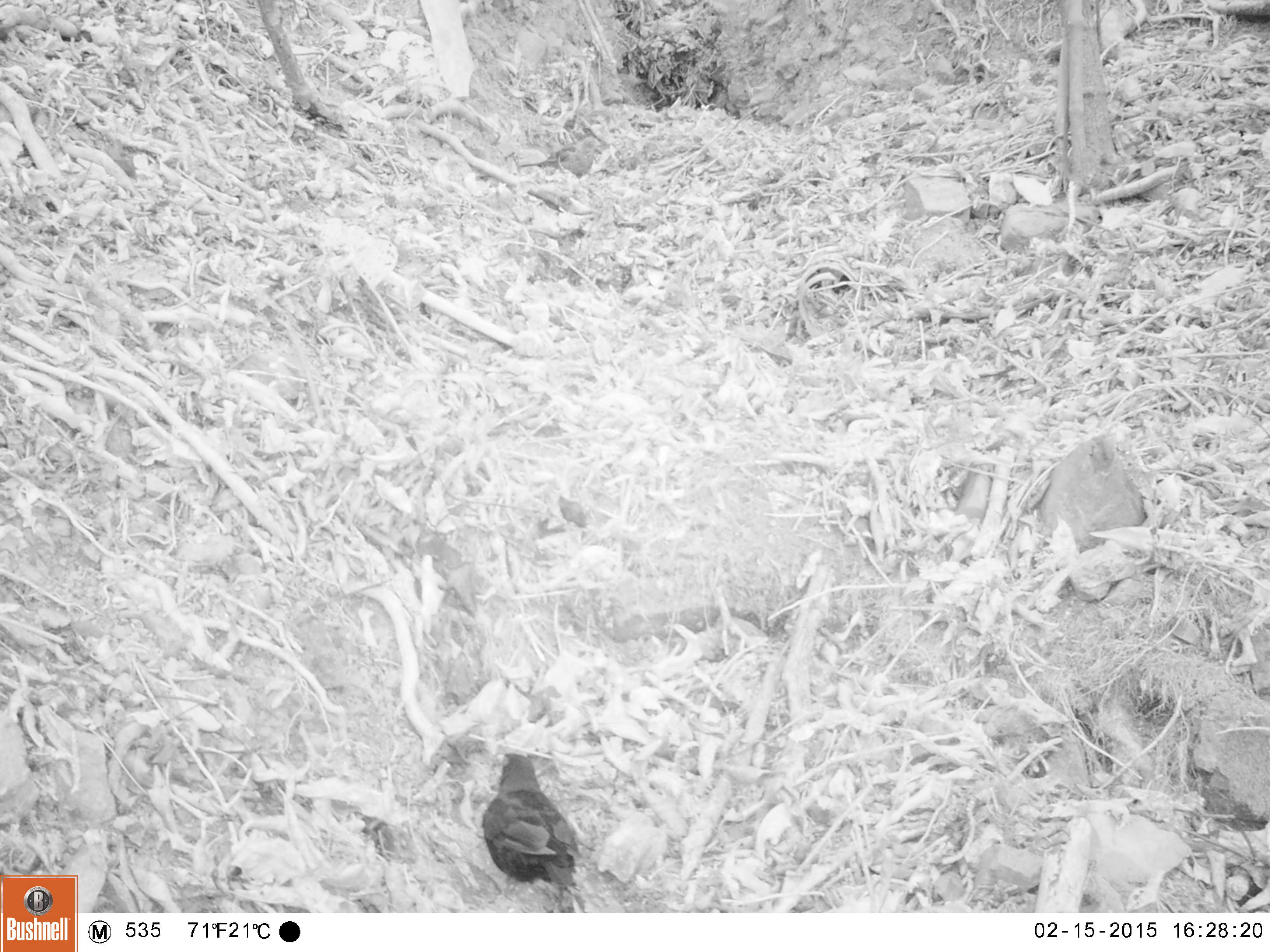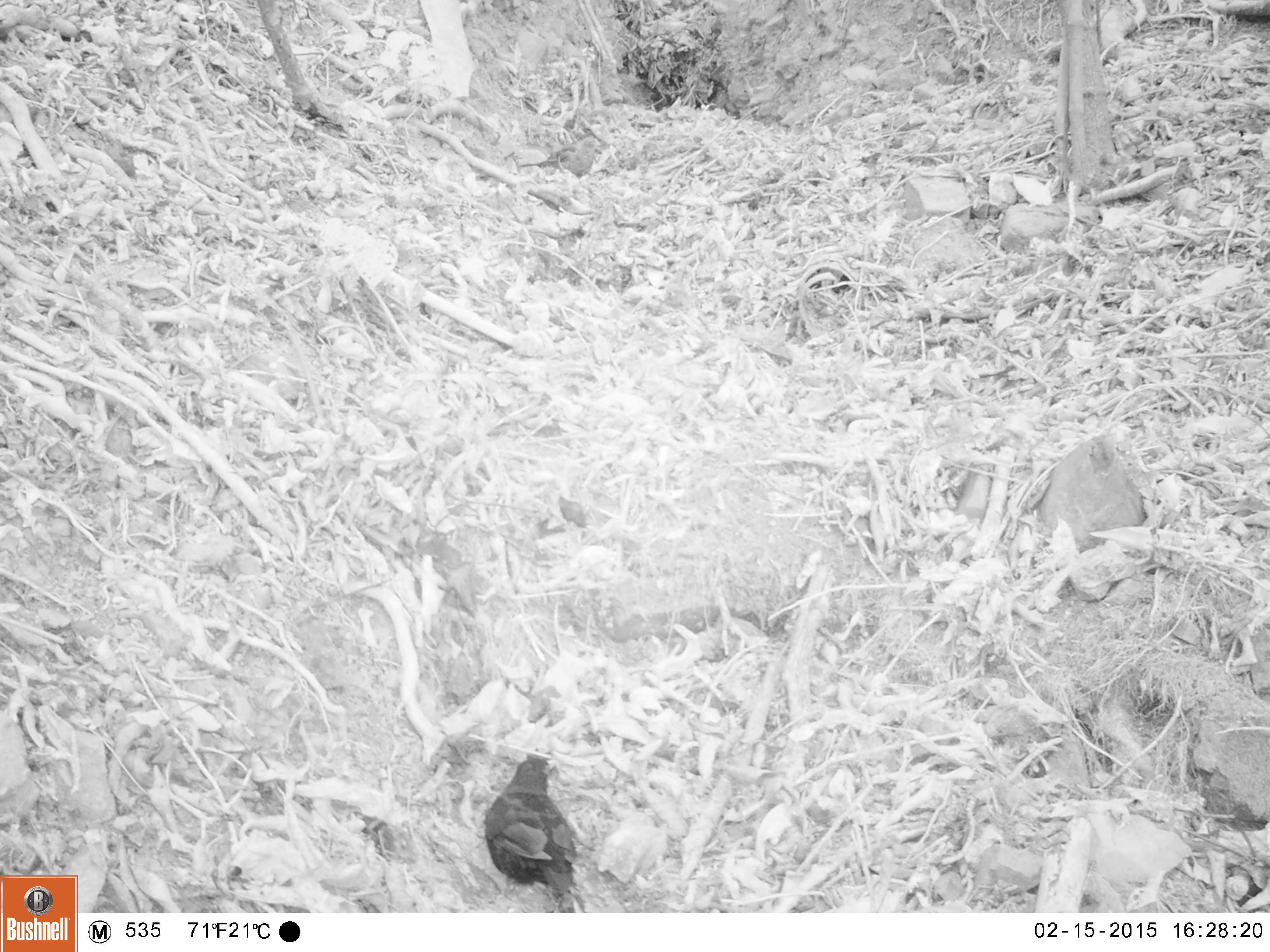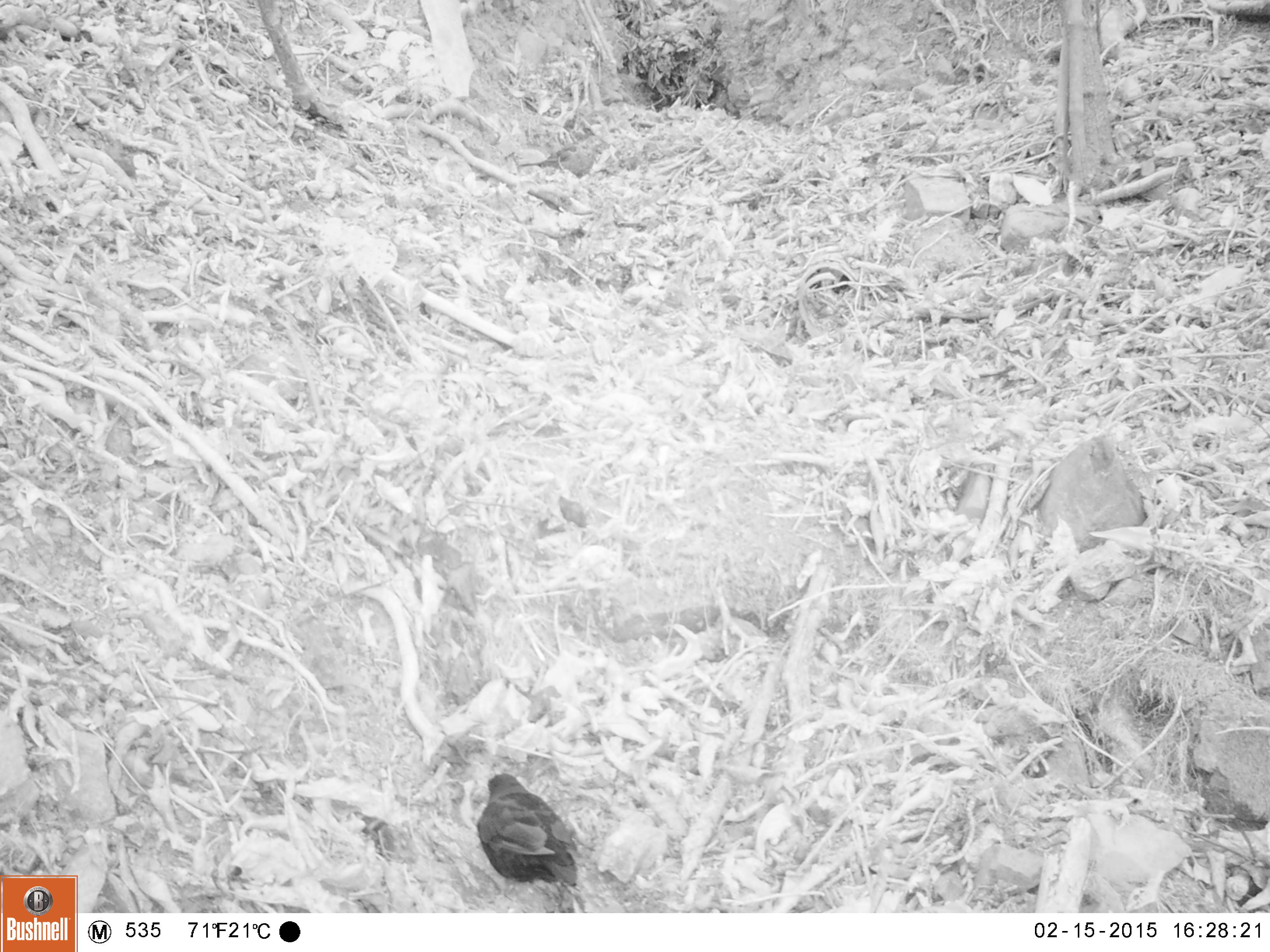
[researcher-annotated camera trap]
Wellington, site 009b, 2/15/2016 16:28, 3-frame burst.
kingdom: Animalia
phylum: Chordata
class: Aves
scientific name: Aves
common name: bird